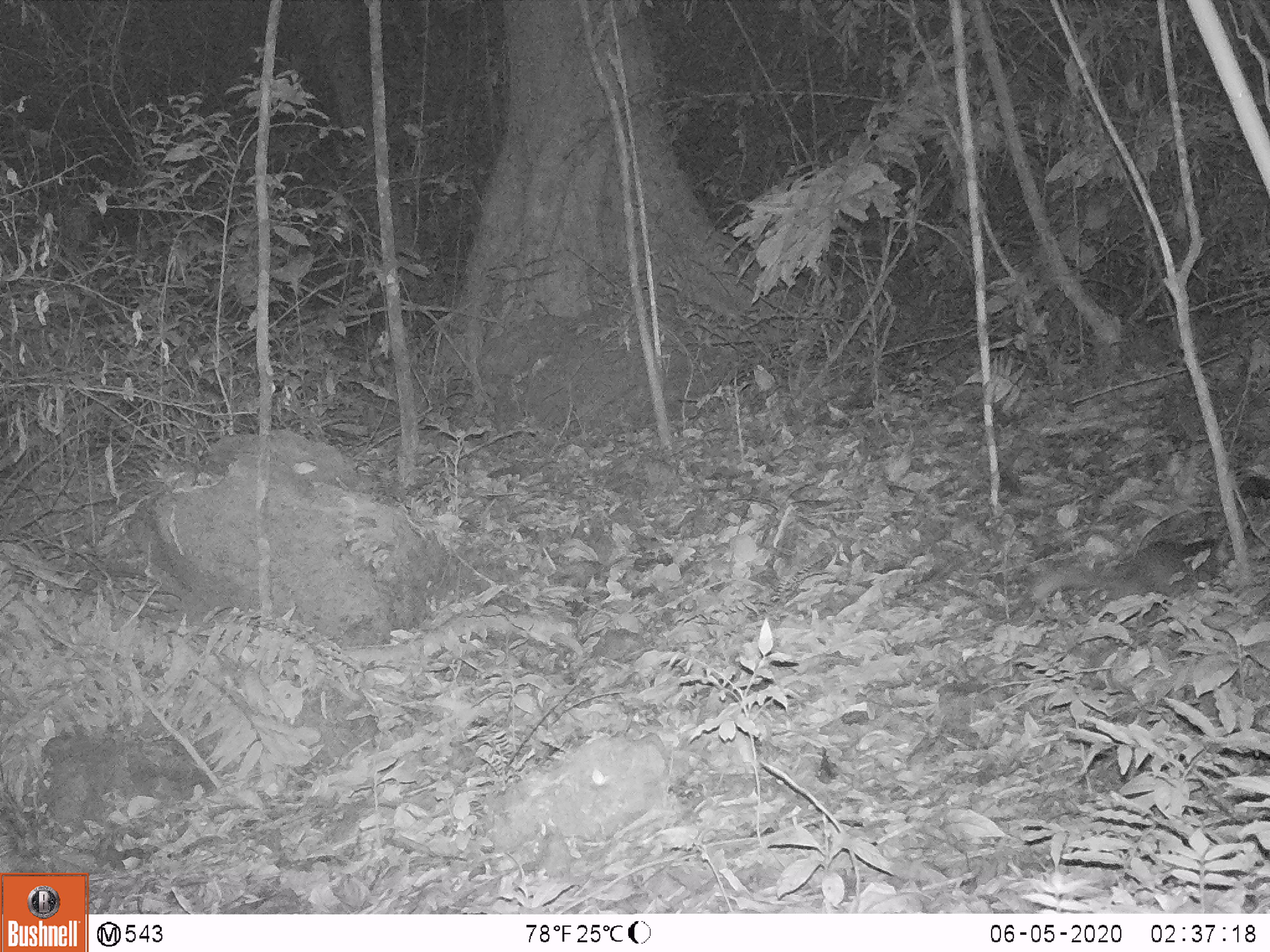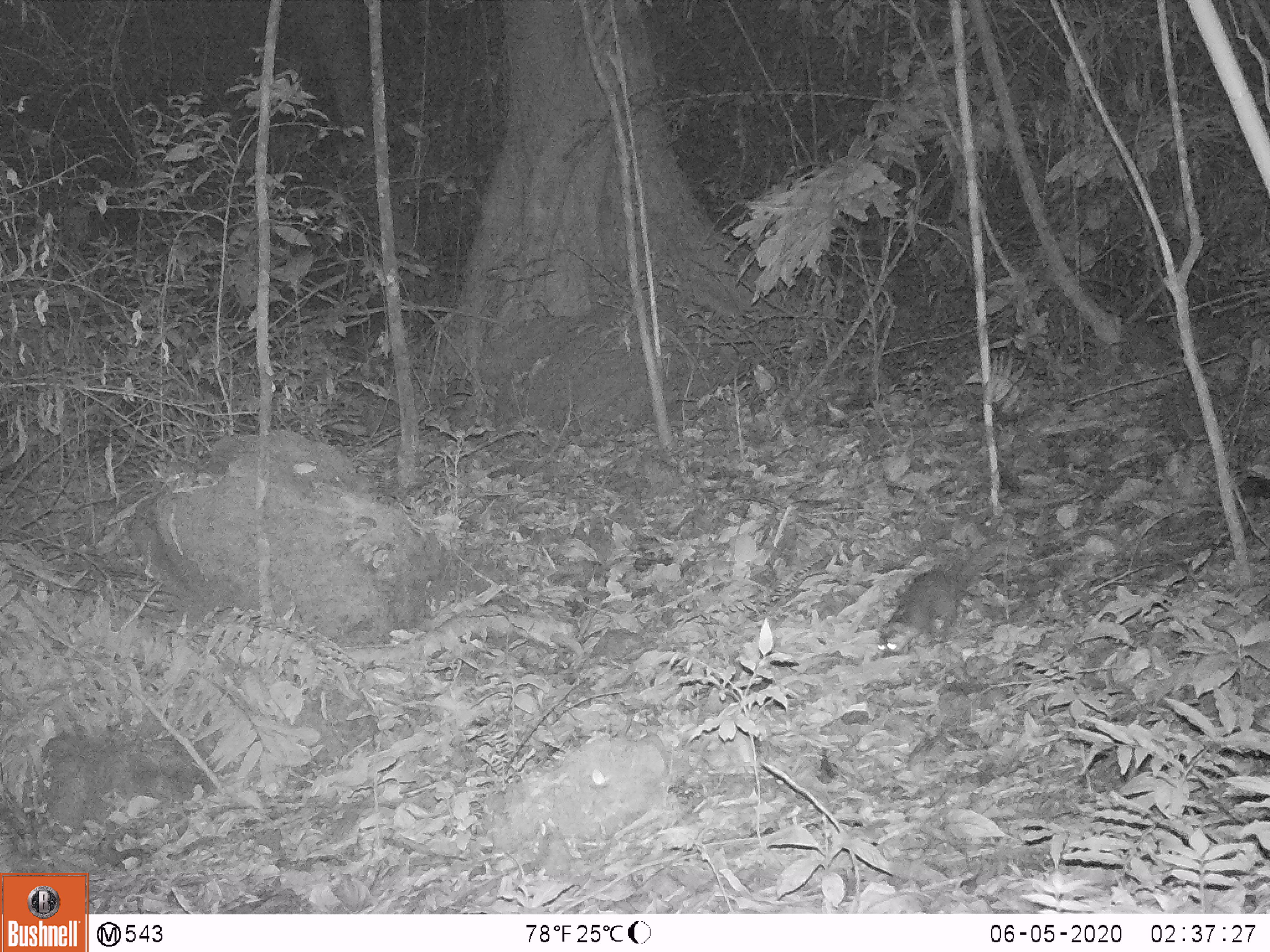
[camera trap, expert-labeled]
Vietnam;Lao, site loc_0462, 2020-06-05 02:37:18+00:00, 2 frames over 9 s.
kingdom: Animalia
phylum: Chordata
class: Mammalia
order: Carnivora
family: Mustelidae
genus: Melogale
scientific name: Melogale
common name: ferret badger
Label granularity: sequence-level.